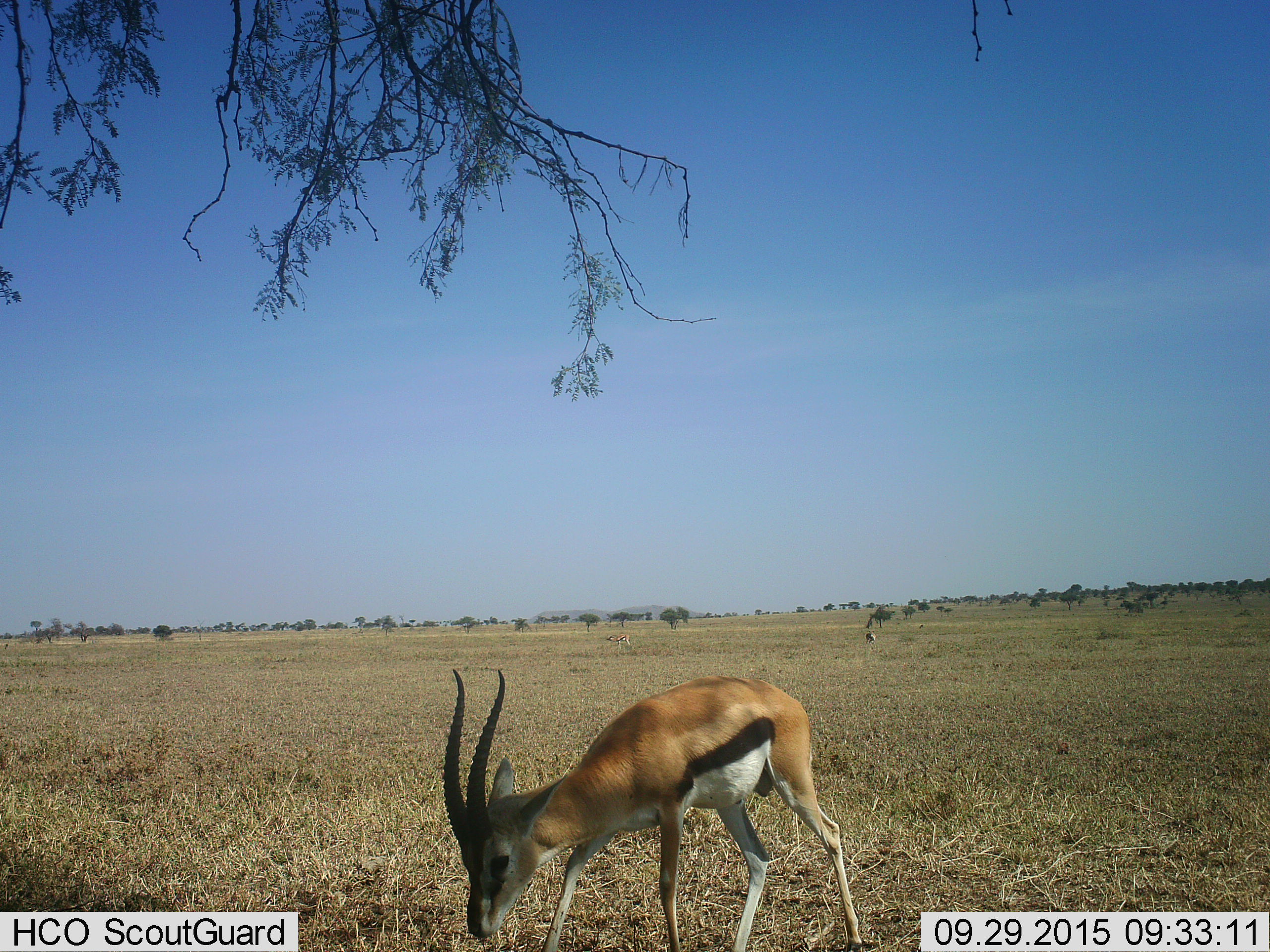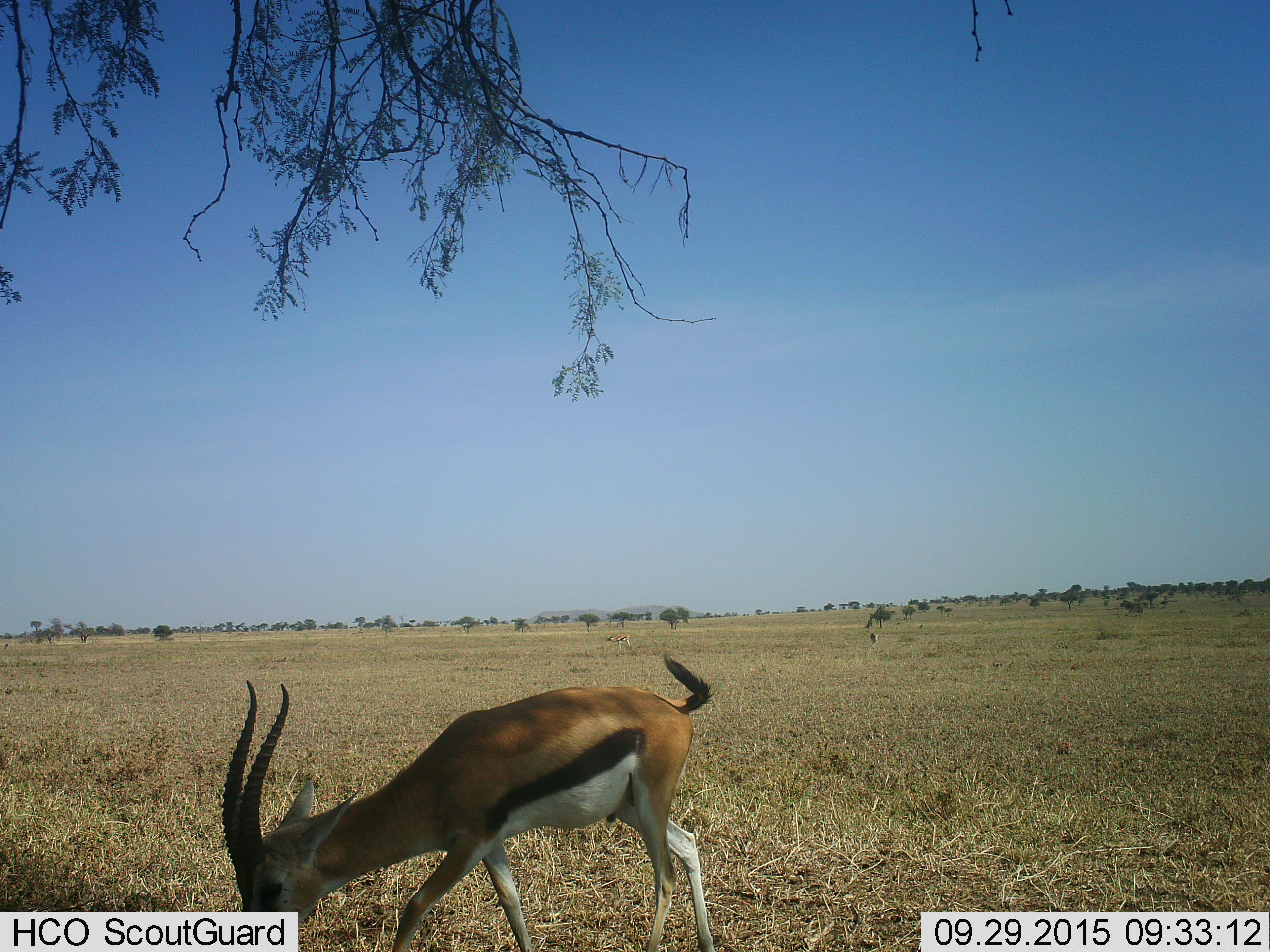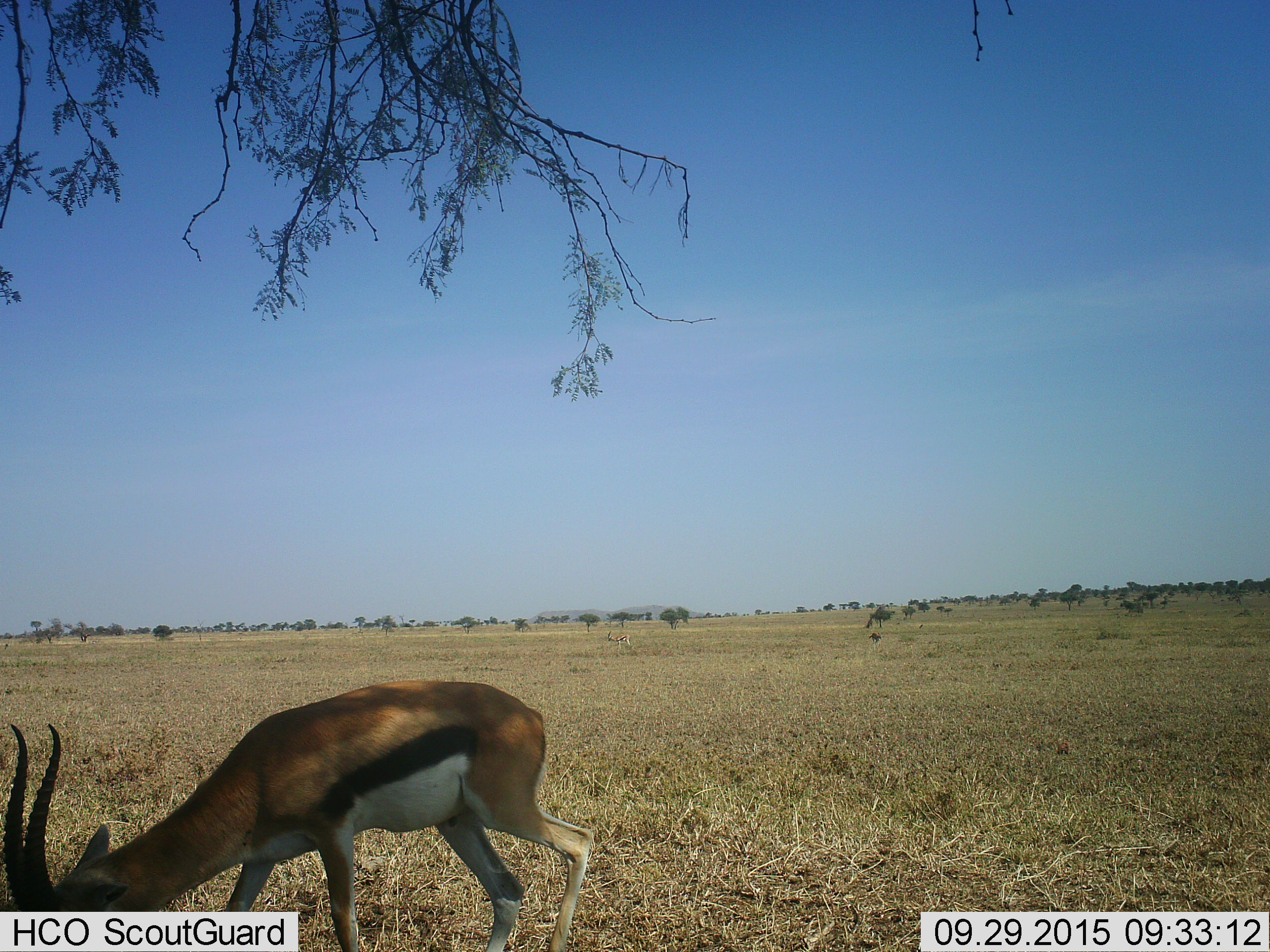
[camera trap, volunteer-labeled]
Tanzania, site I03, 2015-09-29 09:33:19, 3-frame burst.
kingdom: Animalia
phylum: Chordata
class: Mammalia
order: Artiodactyla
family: Bovidae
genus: Eudorcas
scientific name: Eudorcas thomsonii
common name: thomson's gazelle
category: gazellethomsons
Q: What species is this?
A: Gazellethomsons (thomson's gazelle) (Eudorcas thomsonii).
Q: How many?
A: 3.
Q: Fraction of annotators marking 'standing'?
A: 43%.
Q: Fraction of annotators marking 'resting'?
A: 0%.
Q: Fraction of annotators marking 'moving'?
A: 57%.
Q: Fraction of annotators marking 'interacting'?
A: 0%.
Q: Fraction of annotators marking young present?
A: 0%.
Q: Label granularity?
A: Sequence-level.